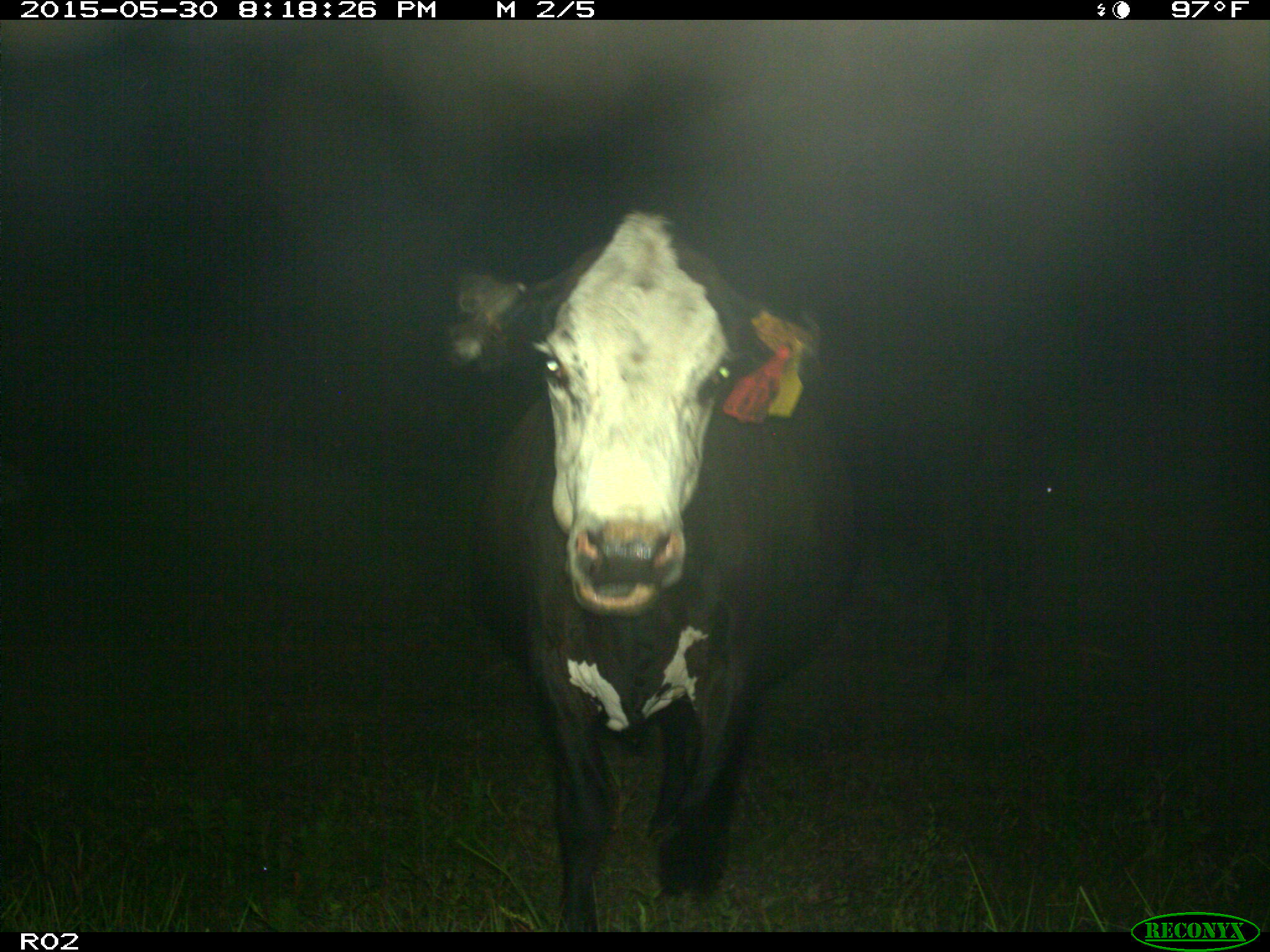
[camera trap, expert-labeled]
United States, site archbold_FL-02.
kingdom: Animalia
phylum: Chordata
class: Mammalia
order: Artiodactyla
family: Bovidae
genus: Bos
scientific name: Bos taurus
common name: domestic cow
Bos taurus (domestic cow).